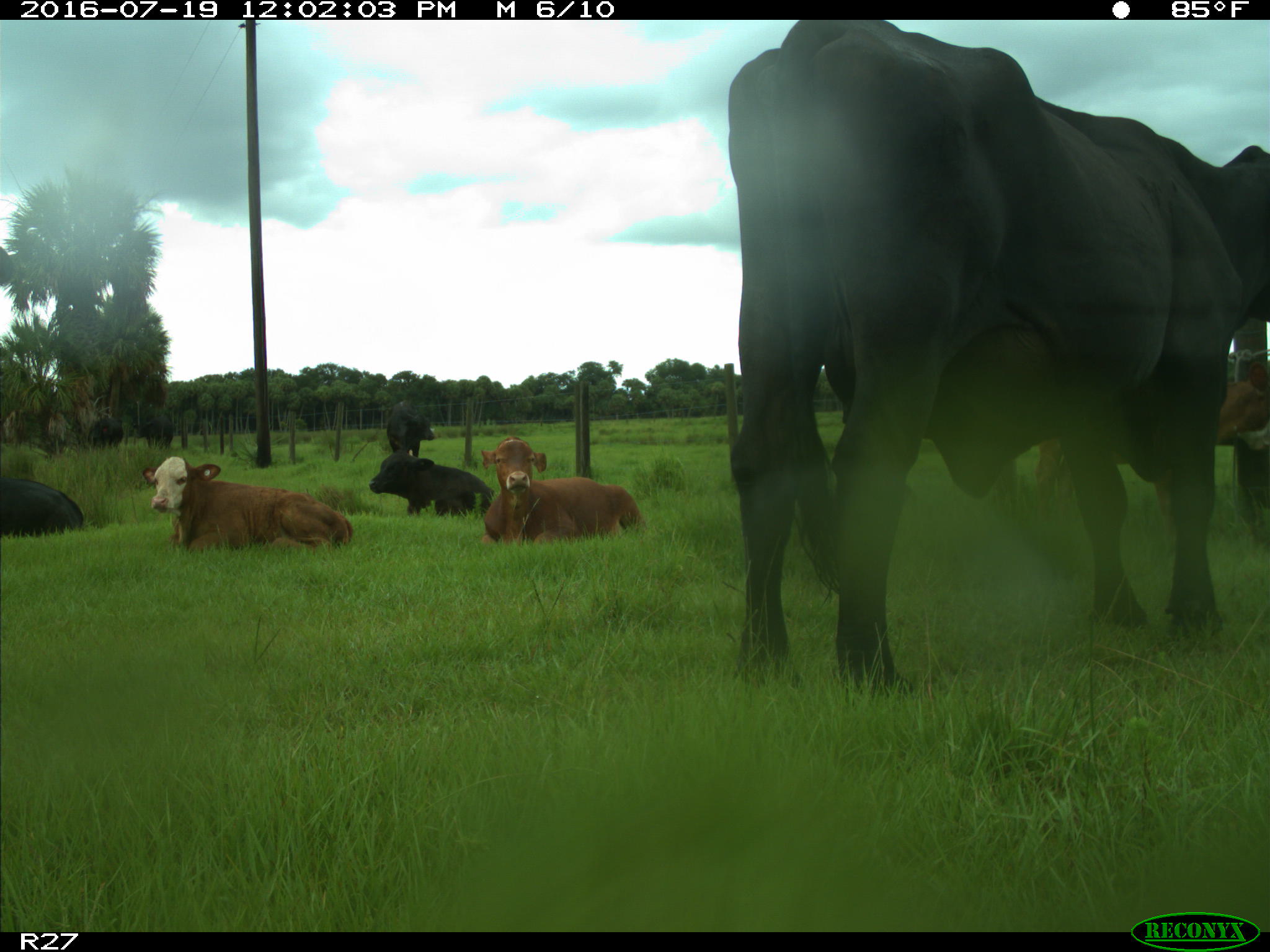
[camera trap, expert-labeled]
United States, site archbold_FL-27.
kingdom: Animalia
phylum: Chordata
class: Mammalia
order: Artiodactyla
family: Bovidae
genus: Bos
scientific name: Bos taurus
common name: domestic cow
Bos taurus (domestic cow).